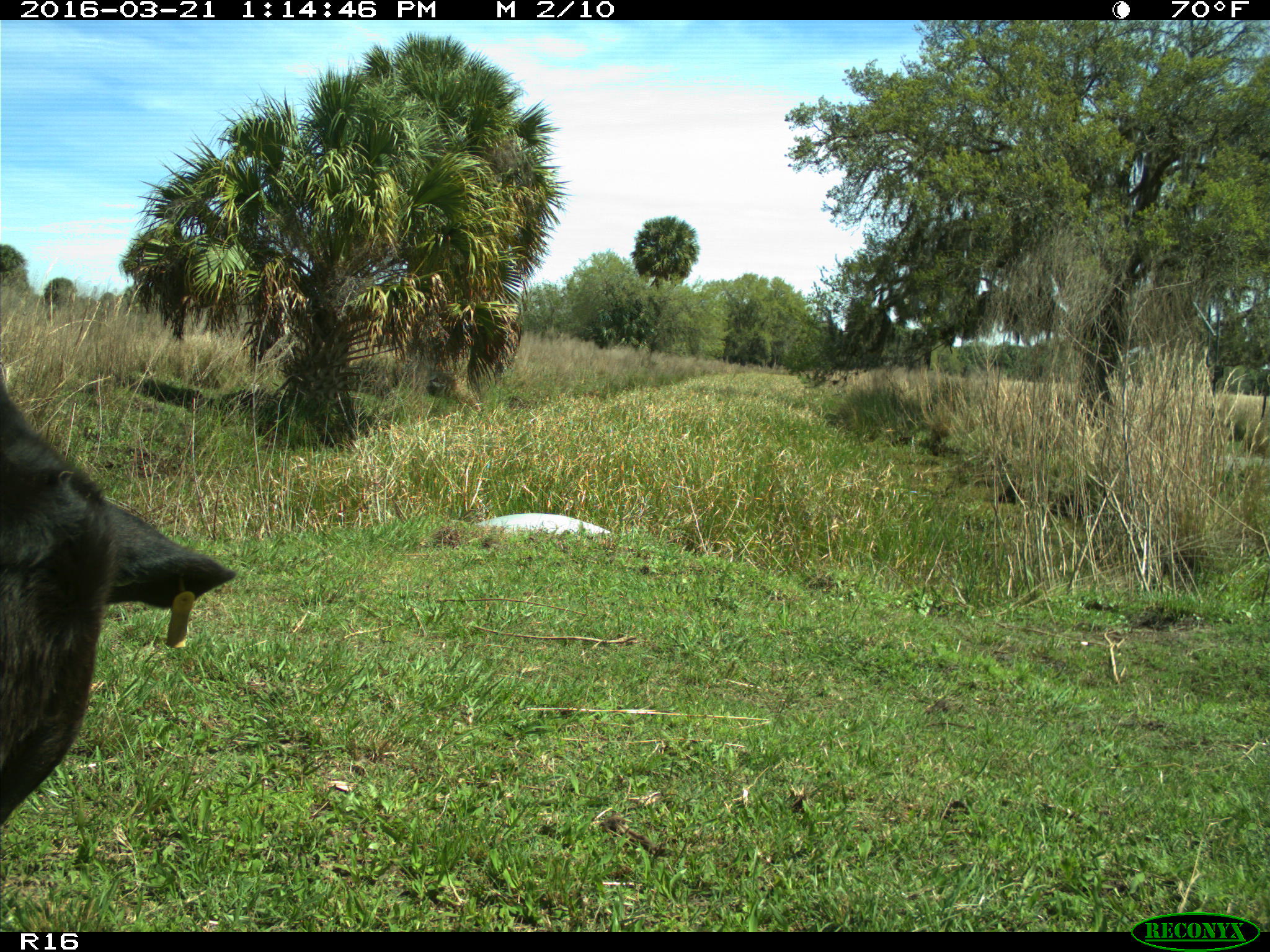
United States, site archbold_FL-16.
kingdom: Animalia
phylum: Chordata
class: Mammalia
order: Artiodactyla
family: Bovidae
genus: Bos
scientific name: Bos taurus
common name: domestic cow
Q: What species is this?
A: Bos taurus (domestic cow).